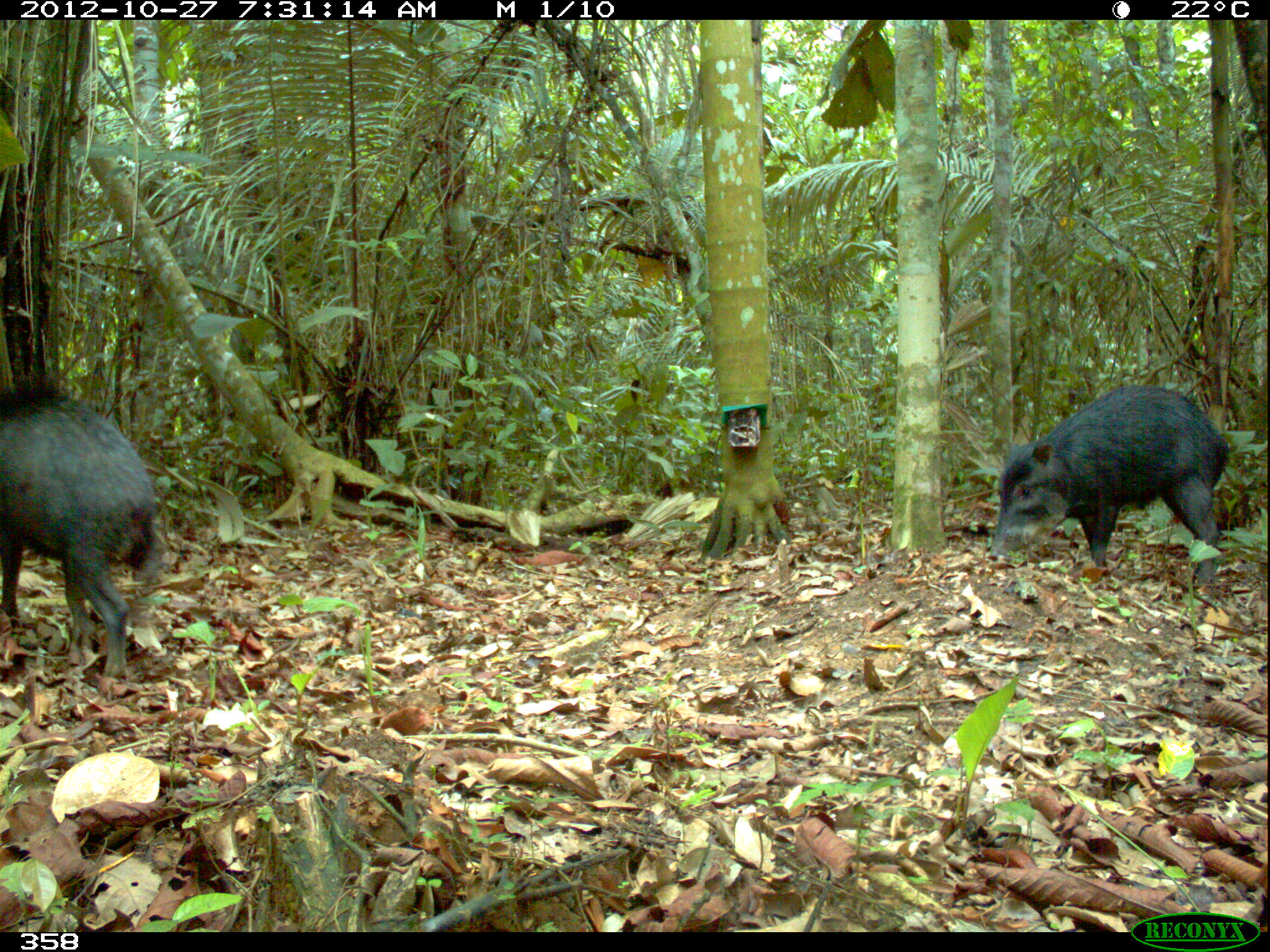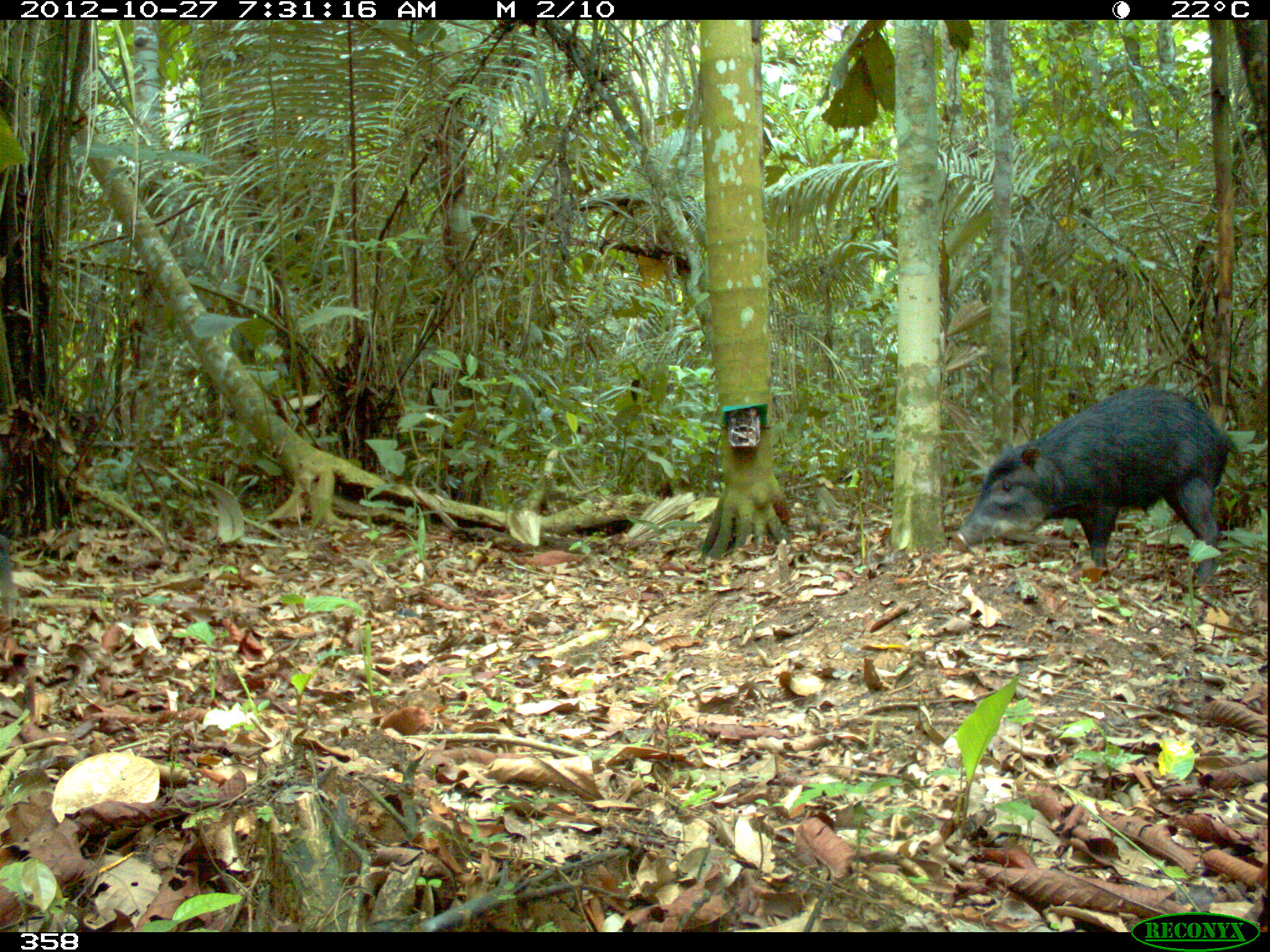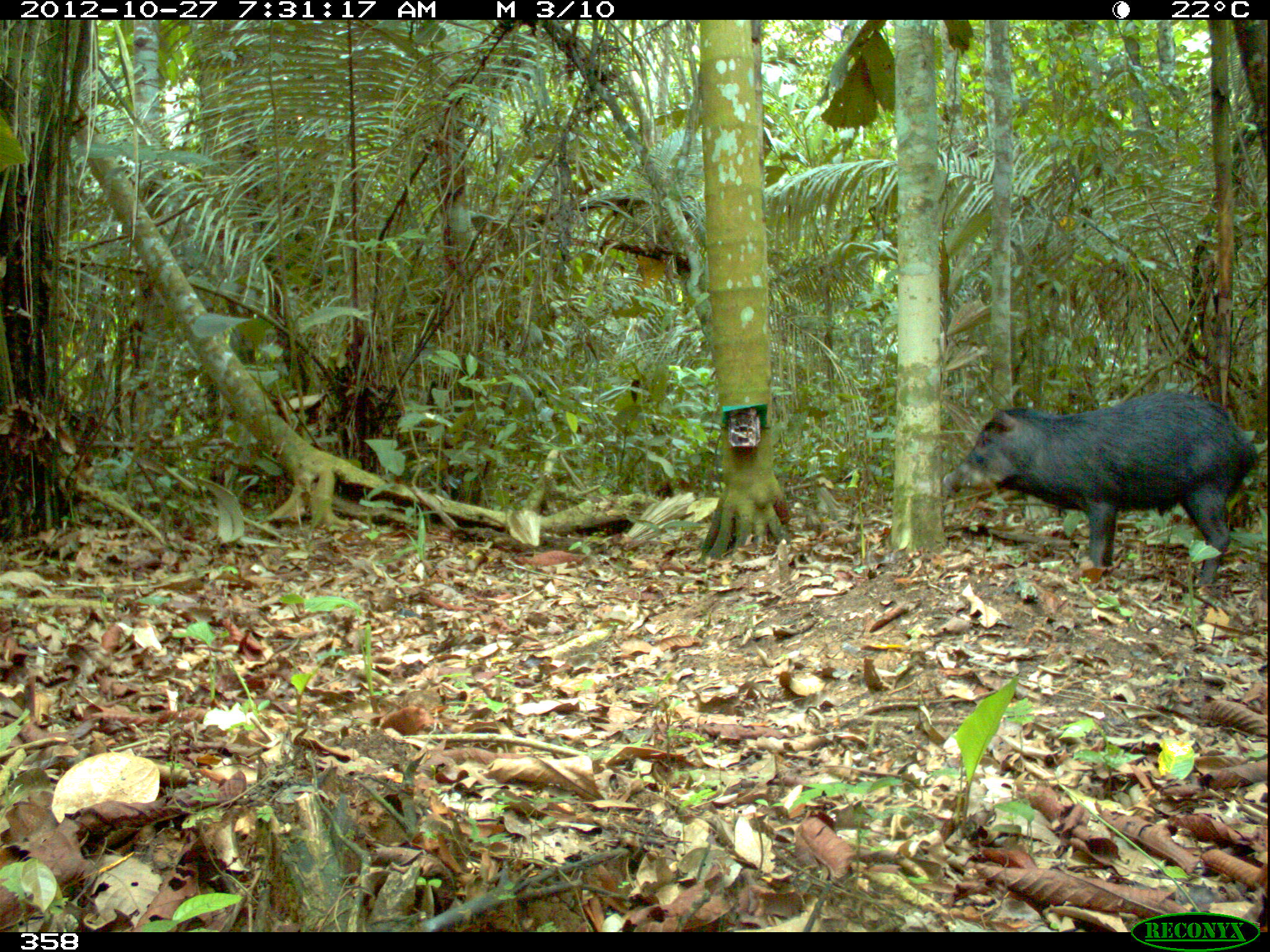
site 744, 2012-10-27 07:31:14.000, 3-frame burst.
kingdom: Animalia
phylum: Chordata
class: Mammalia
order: Artiodactyla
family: Tayassuidae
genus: Tayassu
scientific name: Tayassu pecari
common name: white-lipped peccary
Tayassu pecari (white-lipped peccary).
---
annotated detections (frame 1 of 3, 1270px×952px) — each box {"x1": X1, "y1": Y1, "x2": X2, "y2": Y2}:
tayassu pecari: {"x1": 987, "y1": 383, "x2": 1231, "y2": 590}; {"x1": 2, "y1": 381, "x2": 164, "y2": 688}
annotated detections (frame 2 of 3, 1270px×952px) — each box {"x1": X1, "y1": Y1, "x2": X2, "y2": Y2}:
tayassu pecari: {"x1": 953, "y1": 388, "x2": 1251, "y2": 598}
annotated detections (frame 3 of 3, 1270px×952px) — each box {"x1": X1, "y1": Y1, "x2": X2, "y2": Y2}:
tayassu pecari: {"x1": 943, "y1": 391, "x2": 1260, "y2": 595}